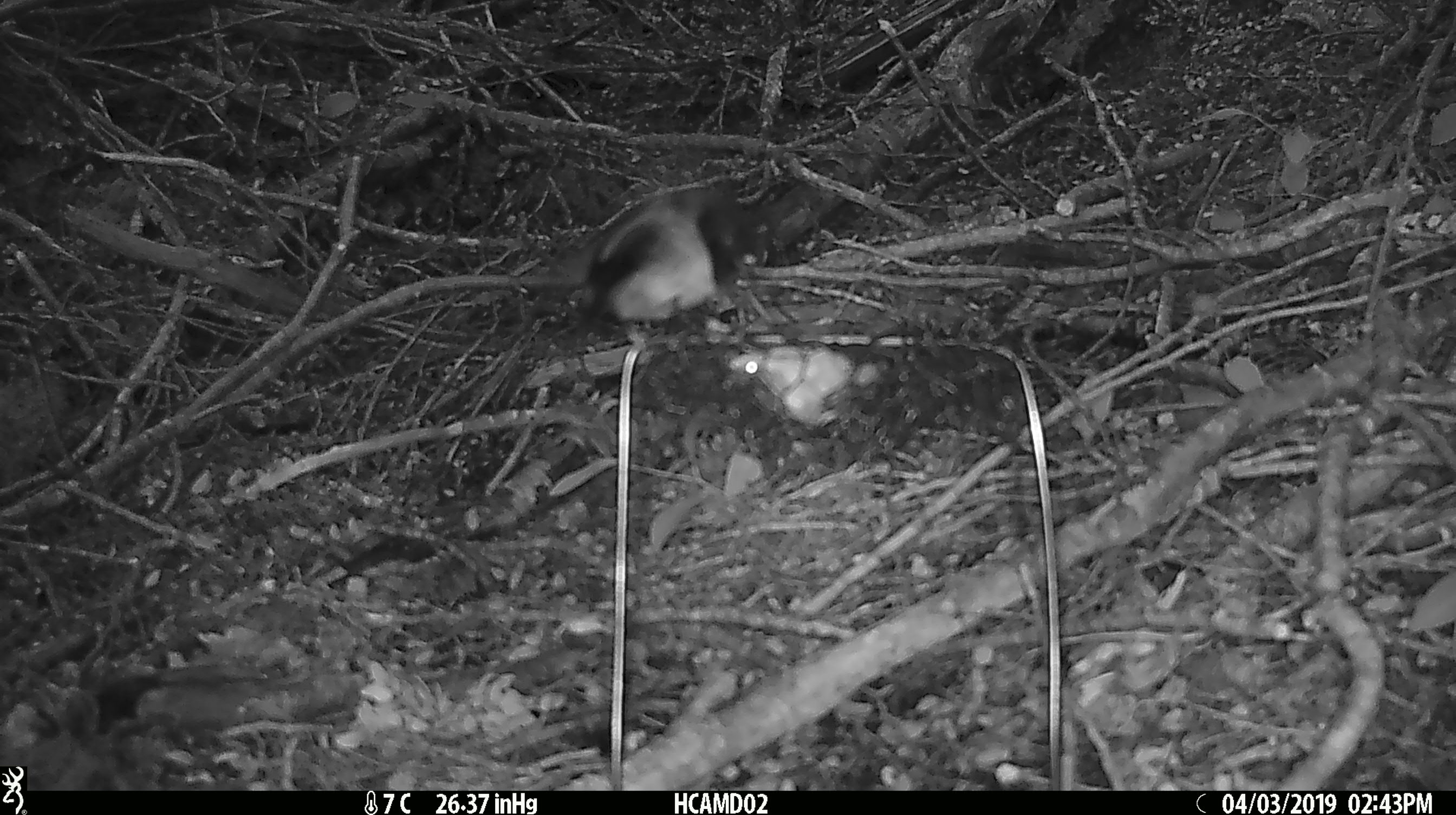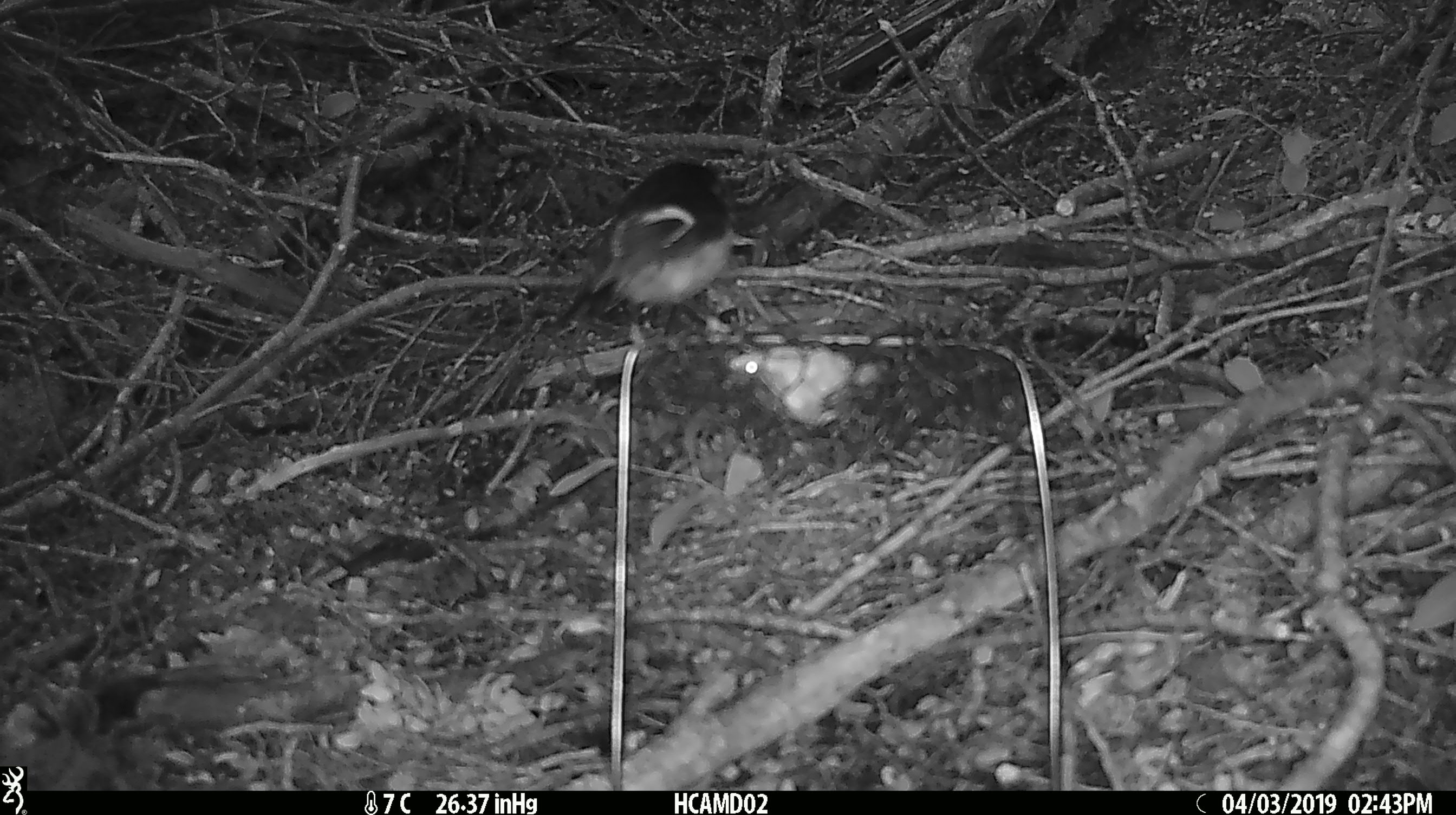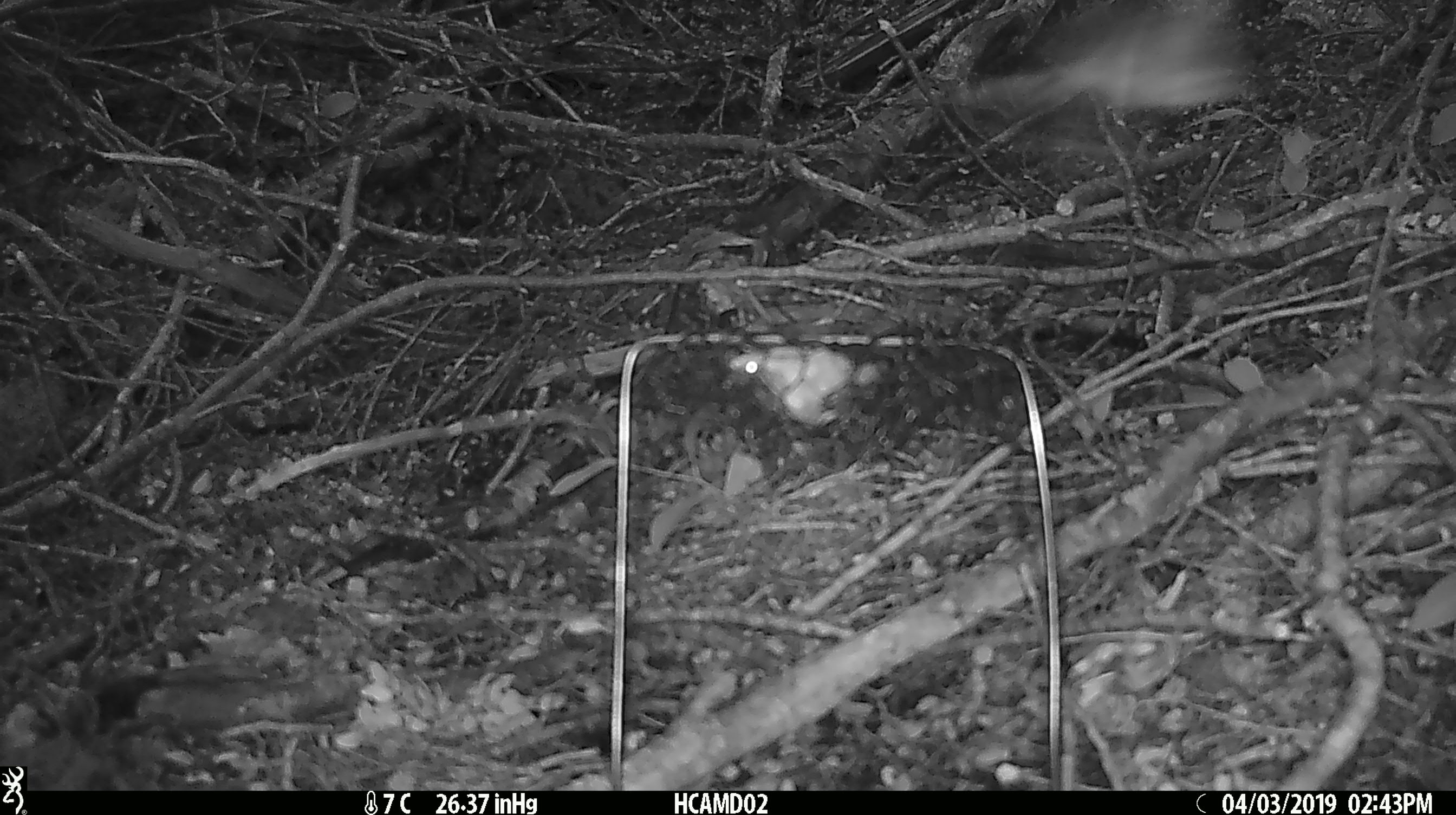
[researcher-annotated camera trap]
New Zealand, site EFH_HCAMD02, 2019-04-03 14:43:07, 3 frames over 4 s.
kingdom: Animalia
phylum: Chordata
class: Aves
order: Passeriformes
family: Petroicidae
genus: Petroica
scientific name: Petroica macrocephala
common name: tomtit